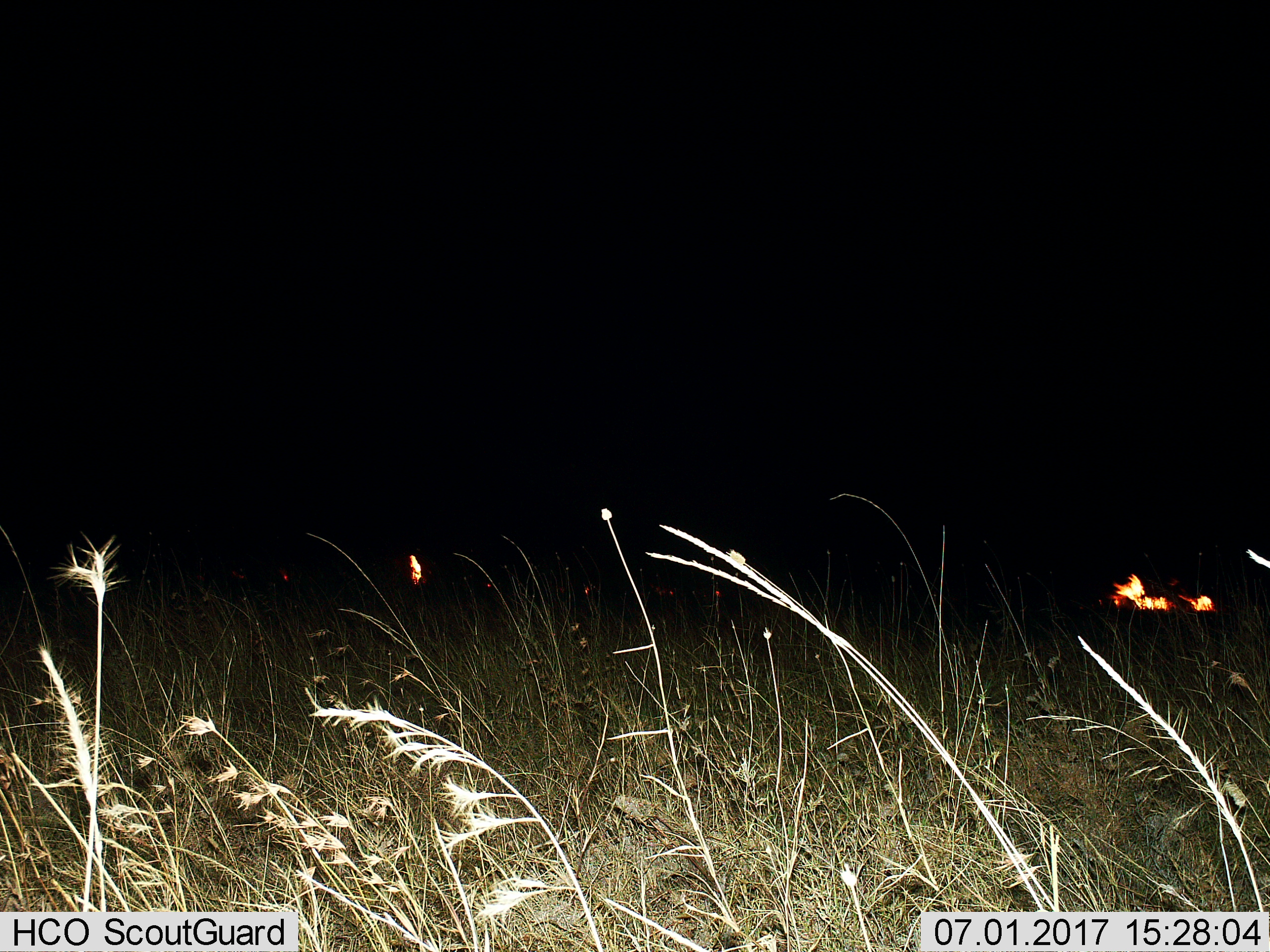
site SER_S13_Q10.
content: unidentified animal